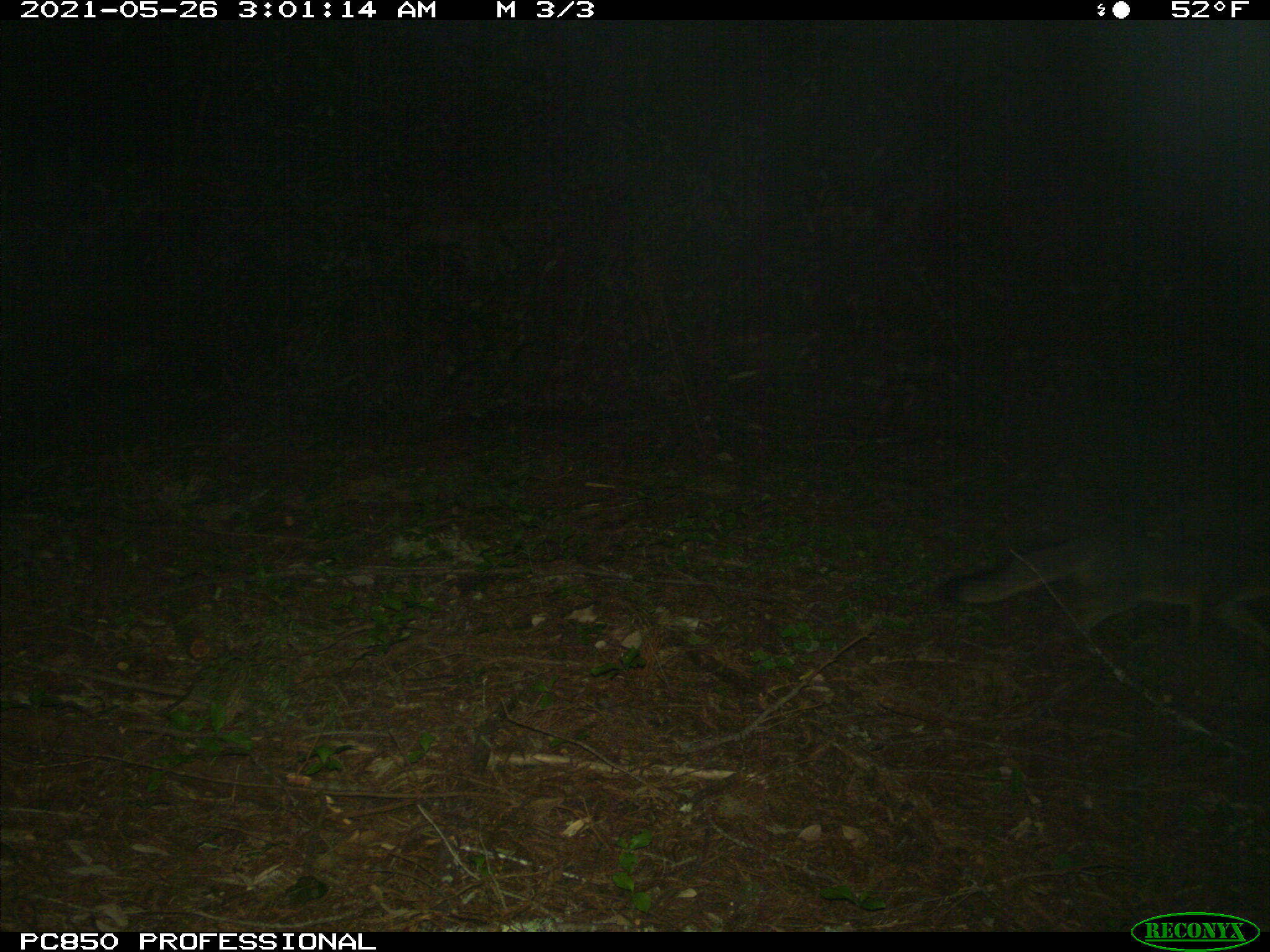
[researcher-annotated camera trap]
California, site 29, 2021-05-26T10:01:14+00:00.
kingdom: Animalia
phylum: Chordata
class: Mammalia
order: Carnivora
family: Canidae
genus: Urocyon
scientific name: Urocyon cinereoargenteus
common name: gray fox